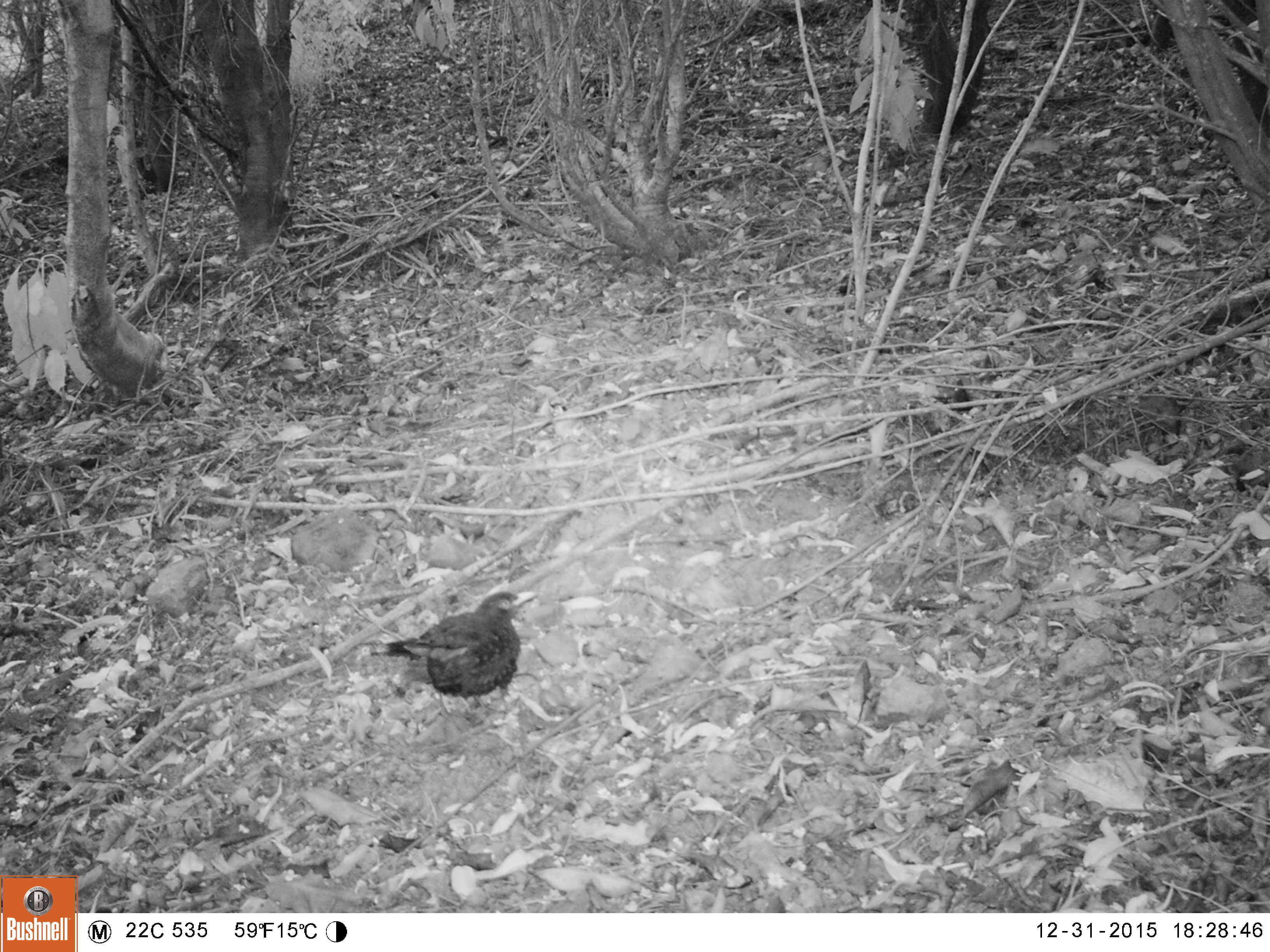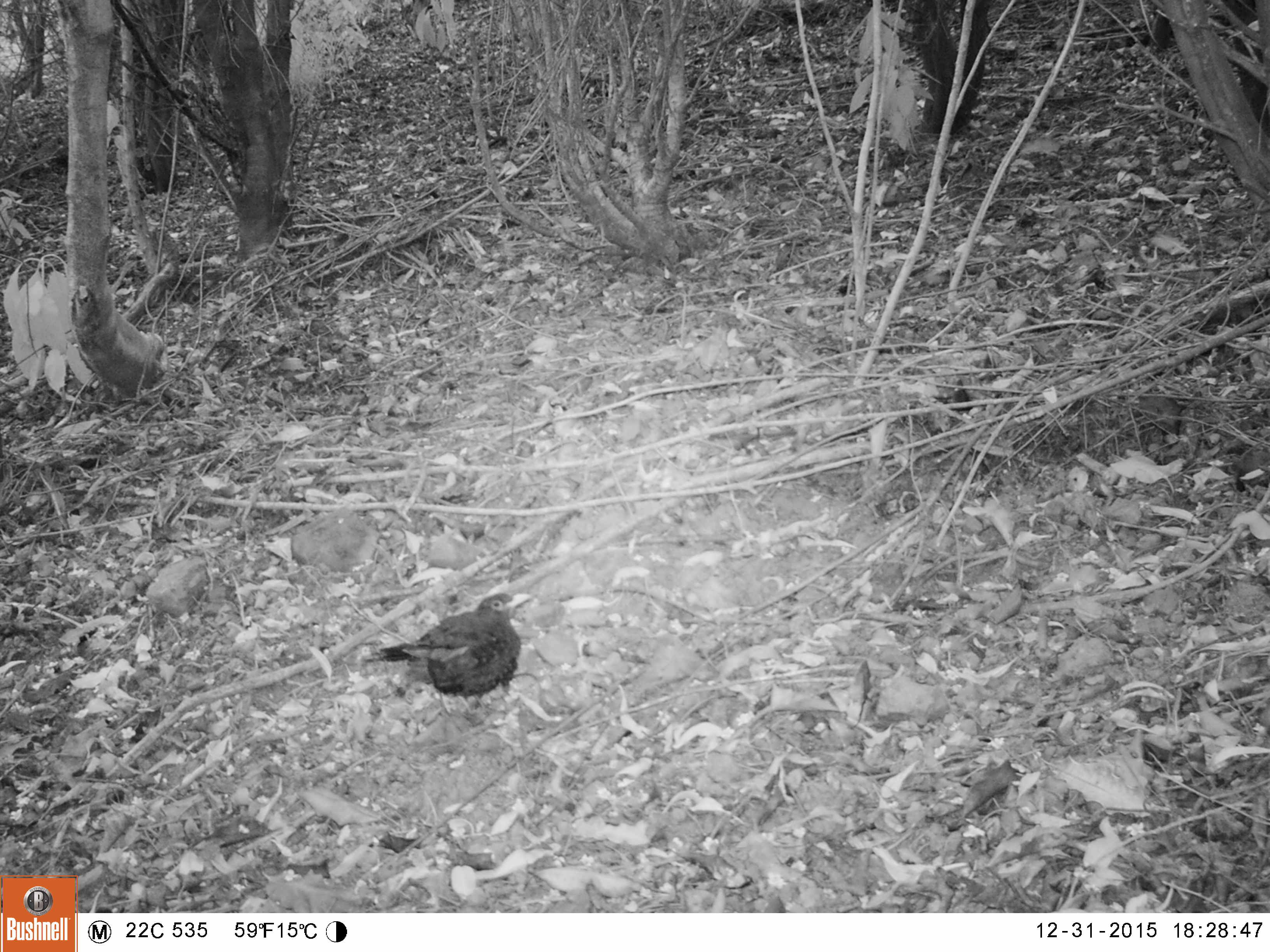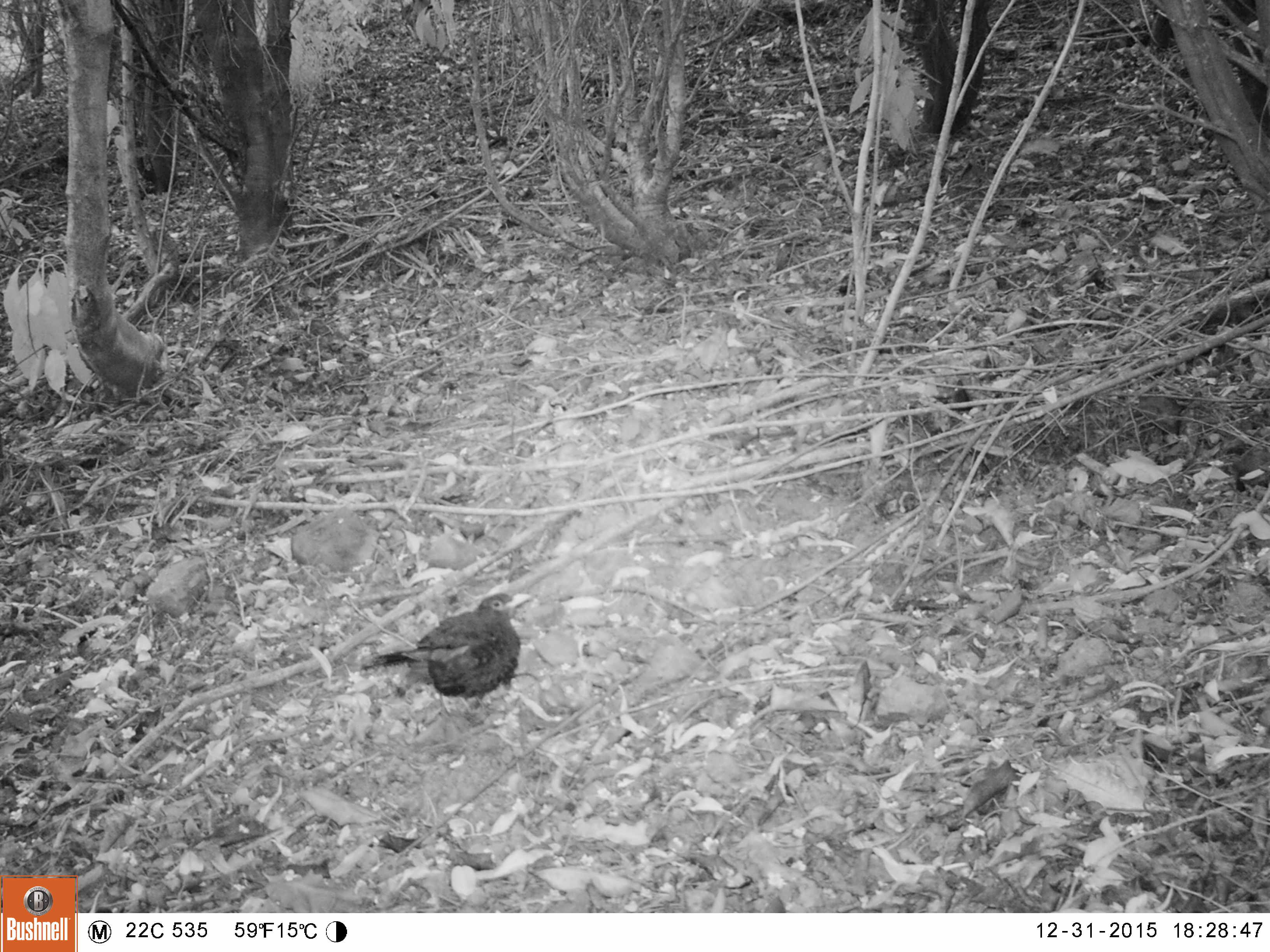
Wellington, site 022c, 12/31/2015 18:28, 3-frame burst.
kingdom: Animalia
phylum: Chordata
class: Aves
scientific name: Aves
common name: bird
Bird (Aves).